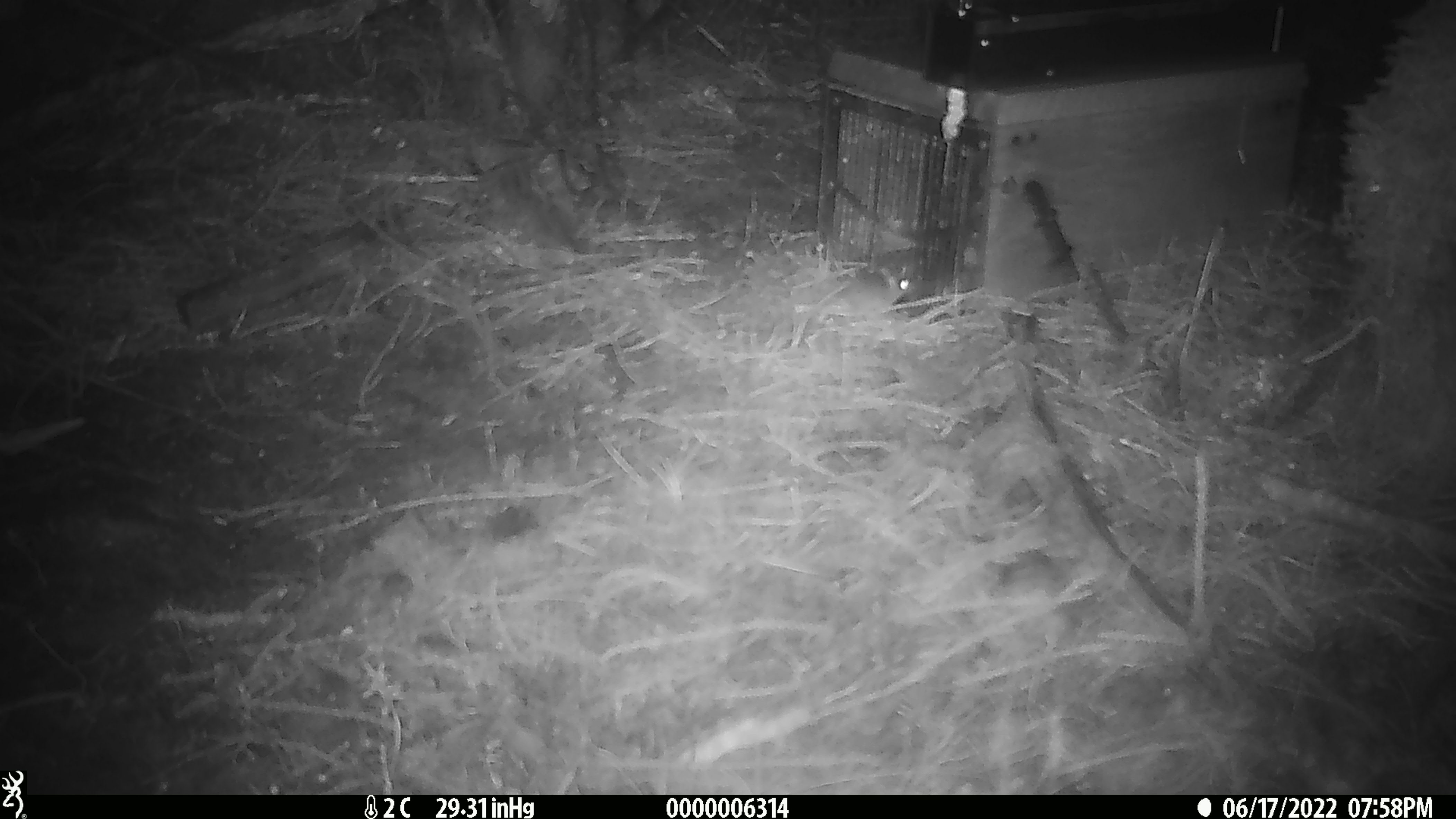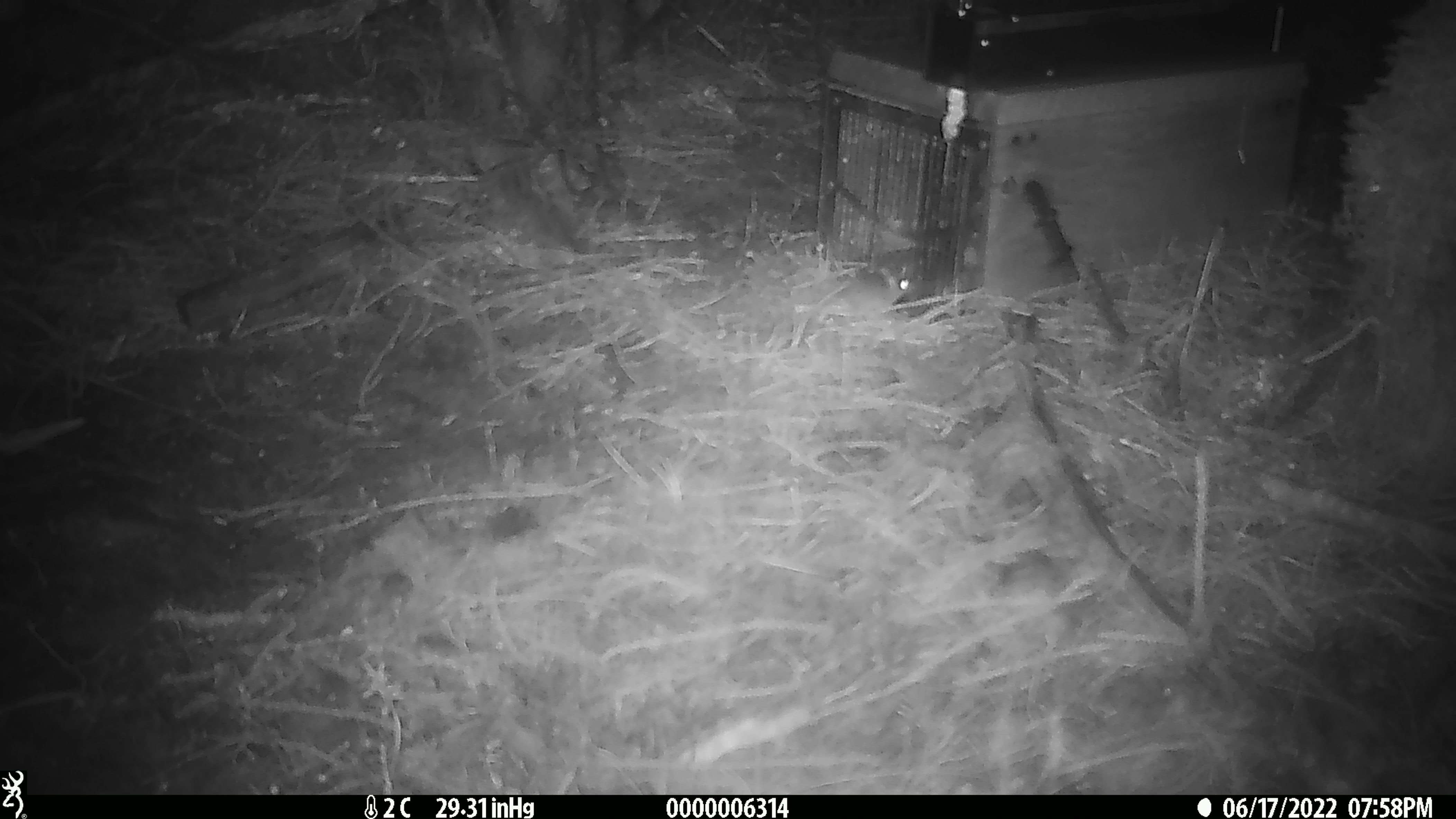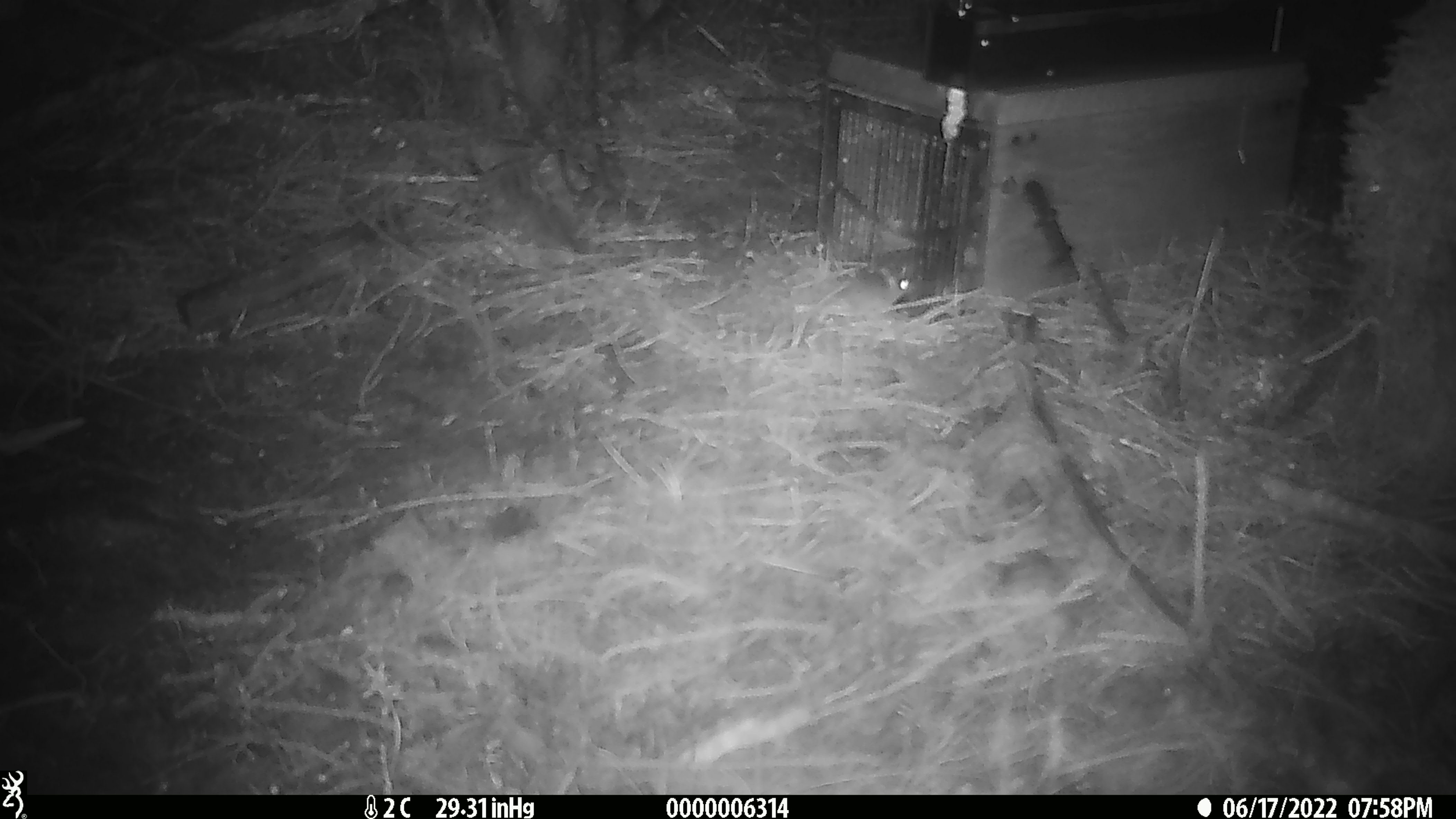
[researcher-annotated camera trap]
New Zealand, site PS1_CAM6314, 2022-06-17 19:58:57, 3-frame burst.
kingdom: Animalia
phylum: Chordata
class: Mammalia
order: Rodentia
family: Muridae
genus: Mus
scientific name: Mus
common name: mouse